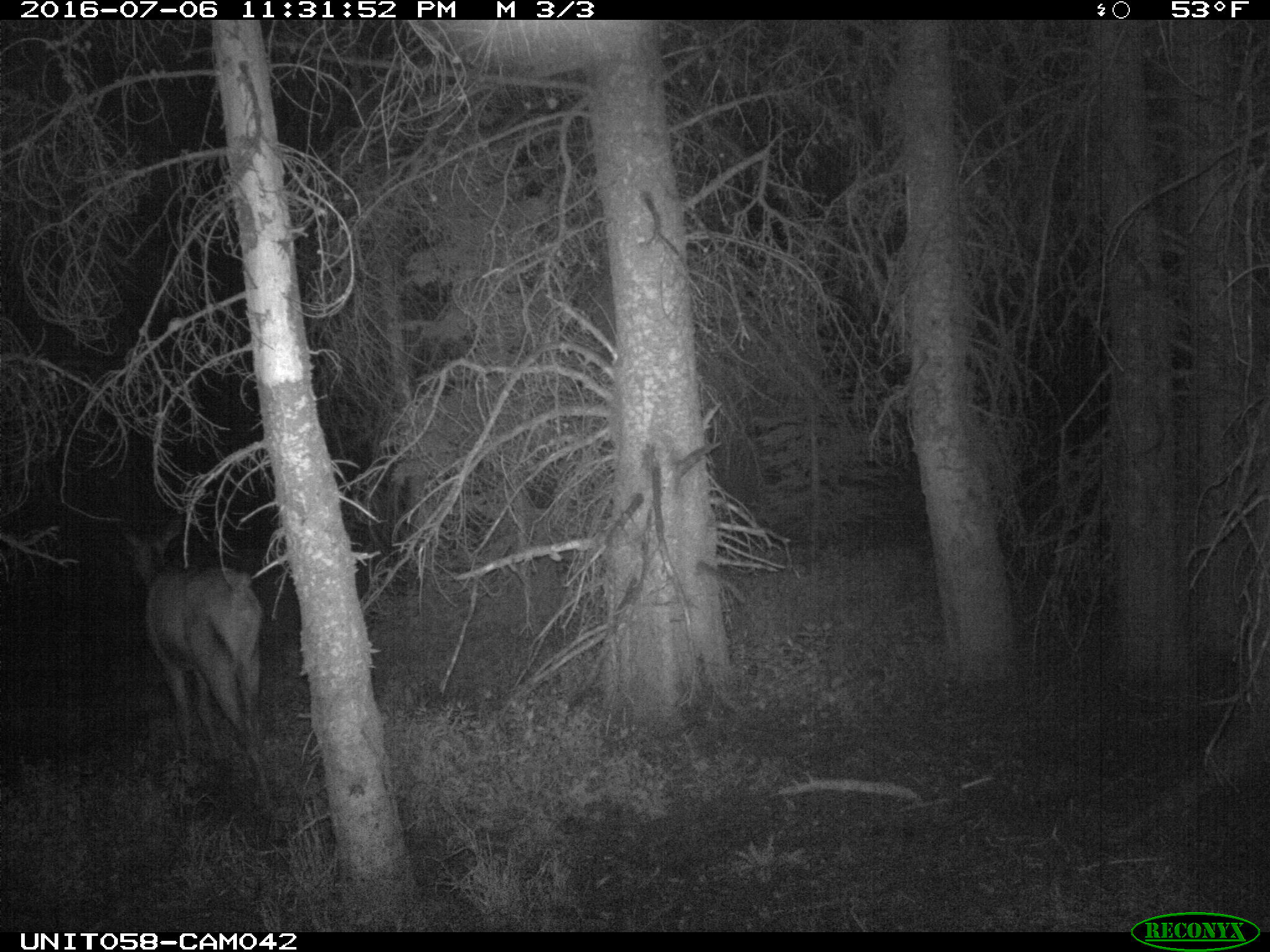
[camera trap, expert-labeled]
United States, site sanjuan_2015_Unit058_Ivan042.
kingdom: Animalia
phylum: Chordata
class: Mammalia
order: Artiodactyla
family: Cervidae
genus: Cervus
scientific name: Cervus elaphus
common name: red deer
Cervus elaphus (red deer).